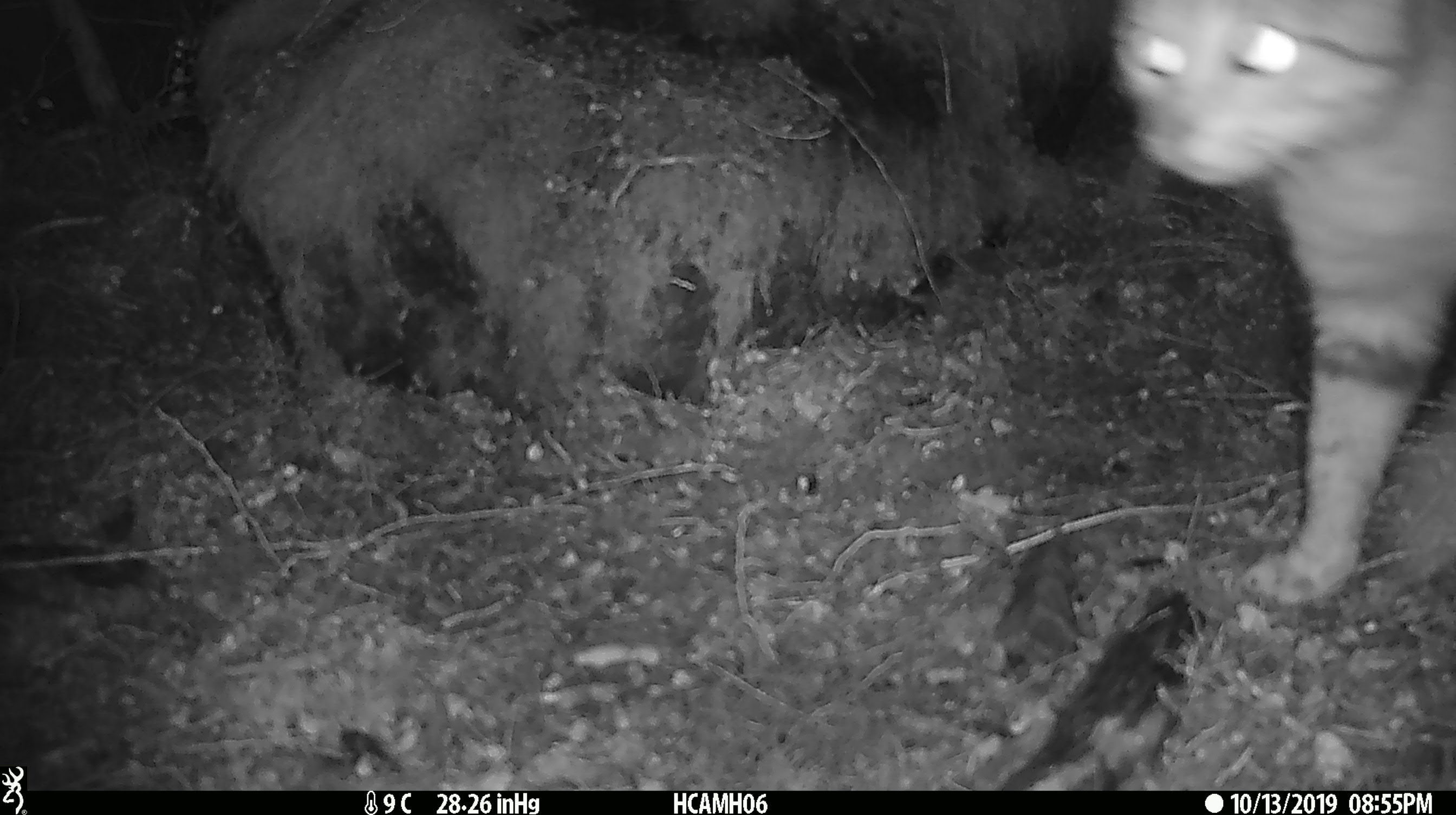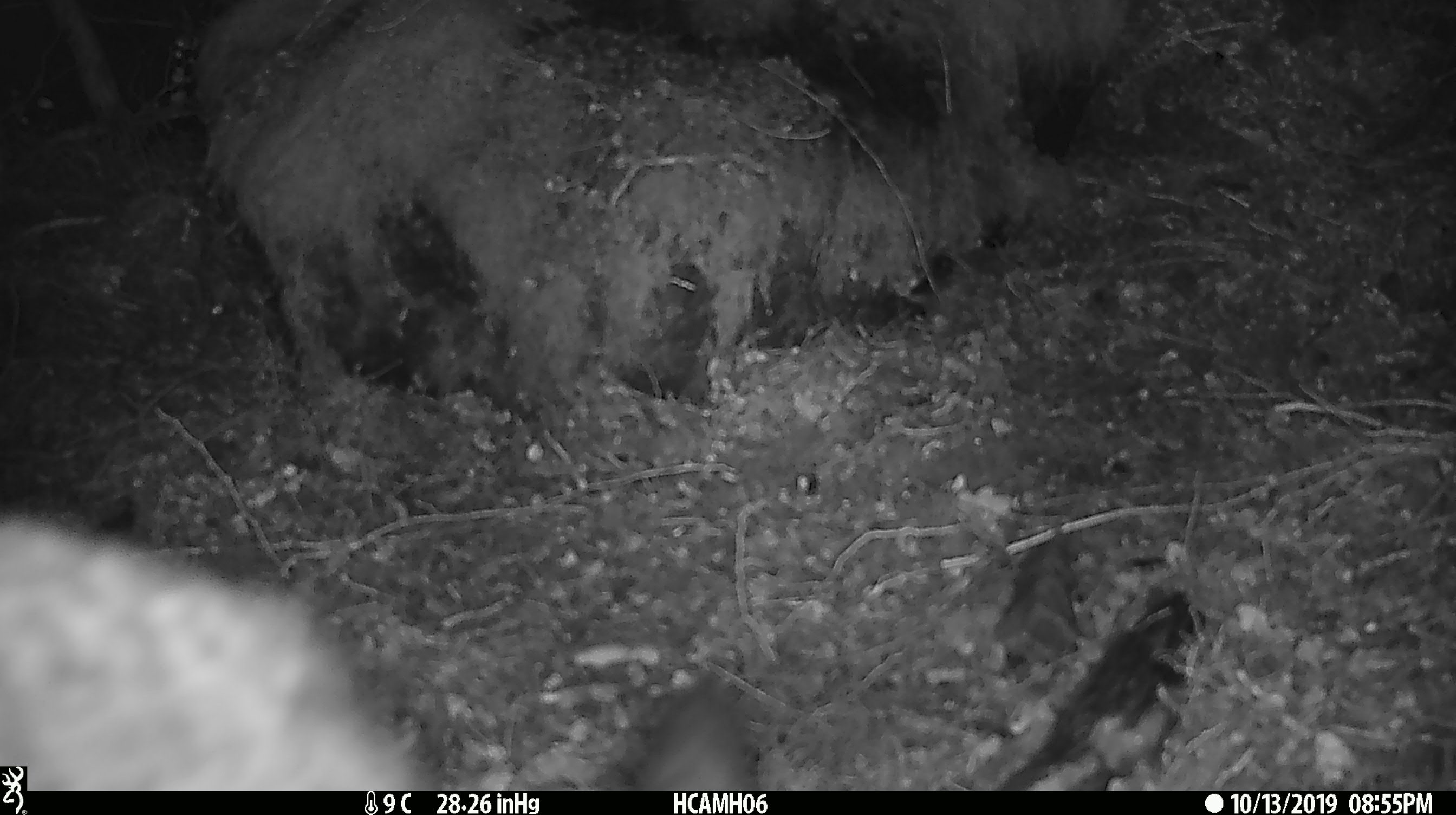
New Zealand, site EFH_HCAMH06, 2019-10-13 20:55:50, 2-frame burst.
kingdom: Animalia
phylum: Chordata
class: Mammalia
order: Carnivora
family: Felidae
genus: Felis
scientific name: Felis catus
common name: domestic cat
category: cat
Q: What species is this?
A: Cat (domestic cat) (Felis catus).